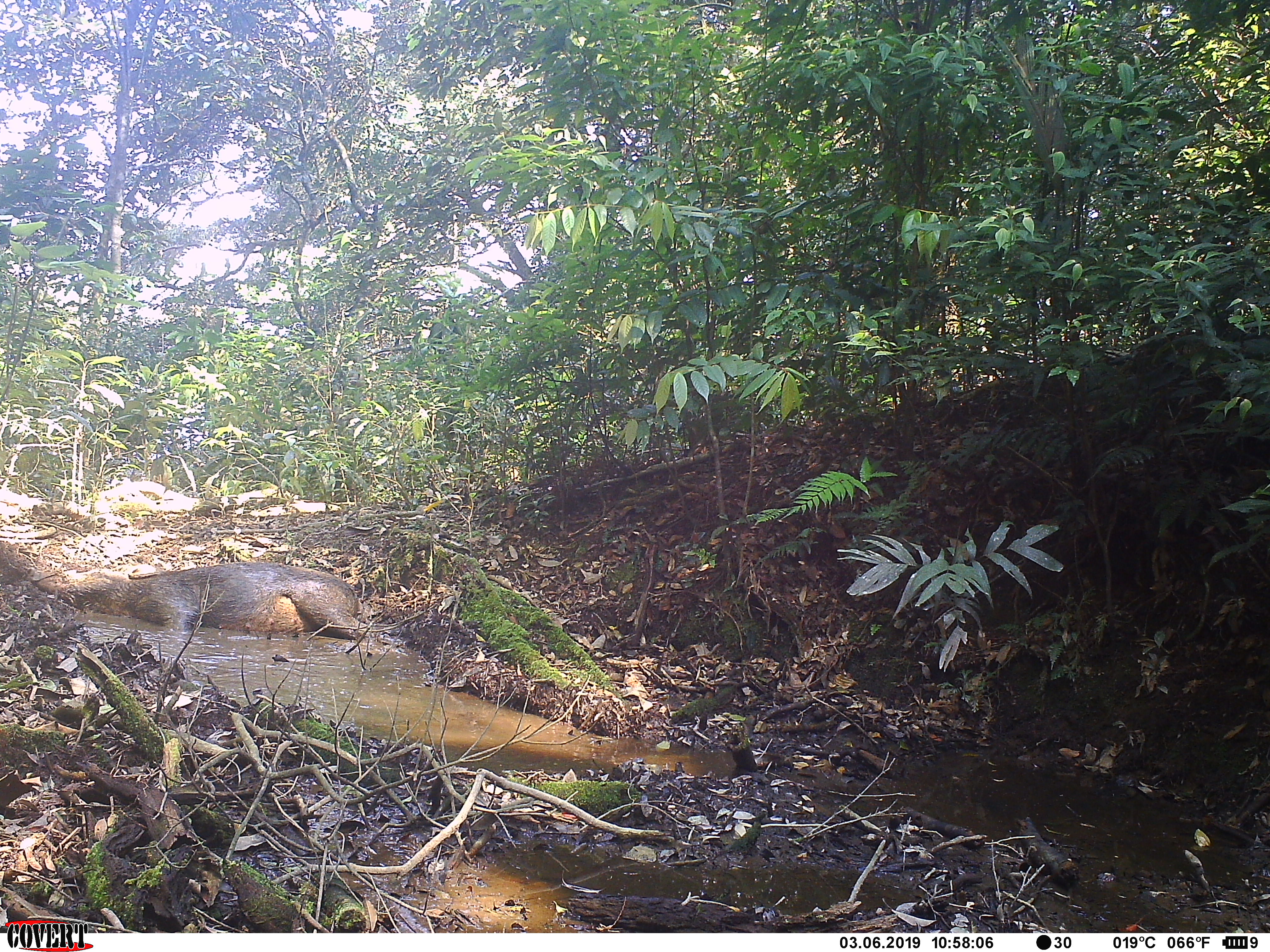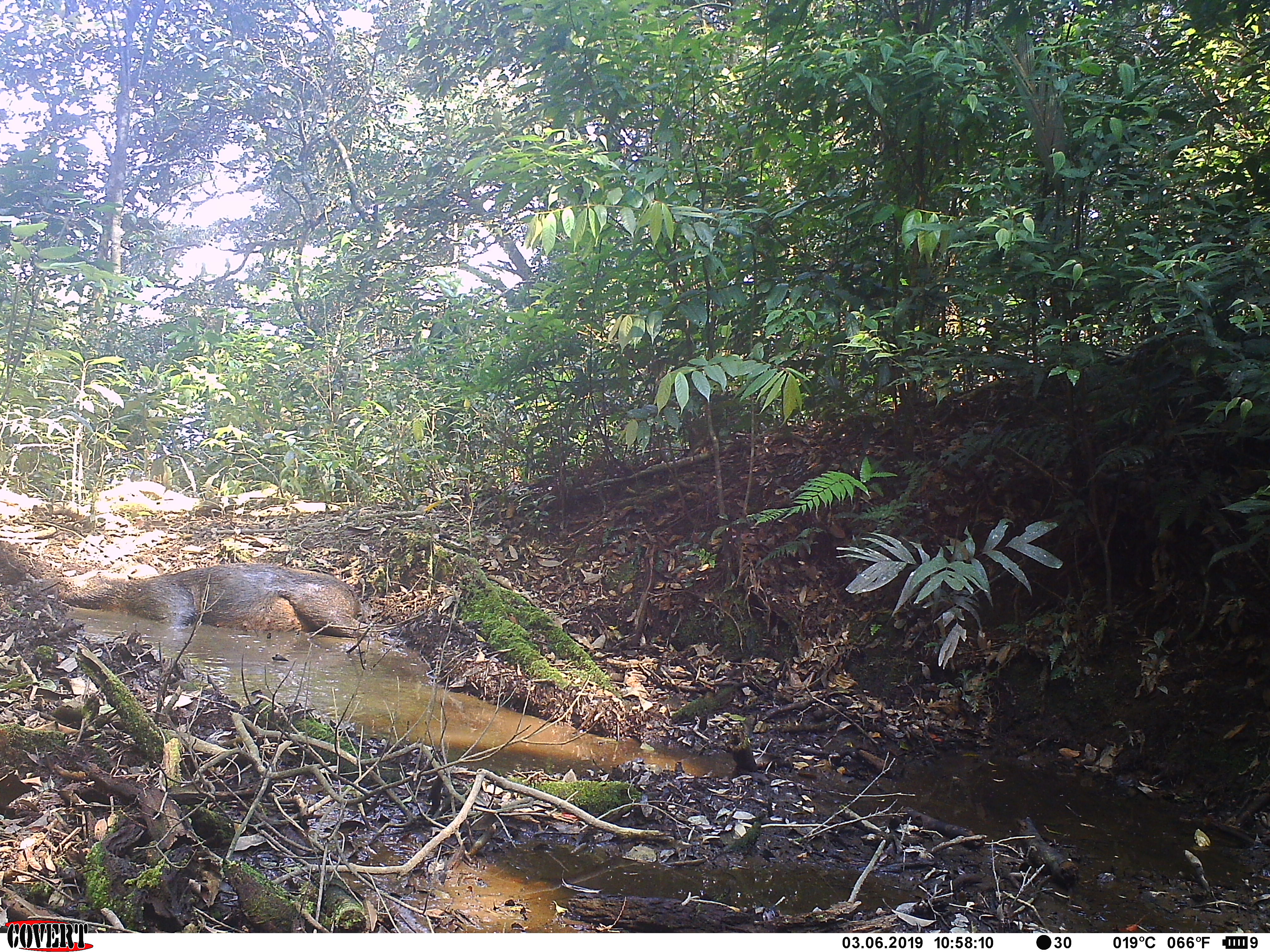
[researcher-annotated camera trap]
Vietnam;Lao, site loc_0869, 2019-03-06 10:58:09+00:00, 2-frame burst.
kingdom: Animalia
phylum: Chordata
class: Mammalia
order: Artiodactyla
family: Suidae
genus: Sus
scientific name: Sus scrofa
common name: eurasian wild pig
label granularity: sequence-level